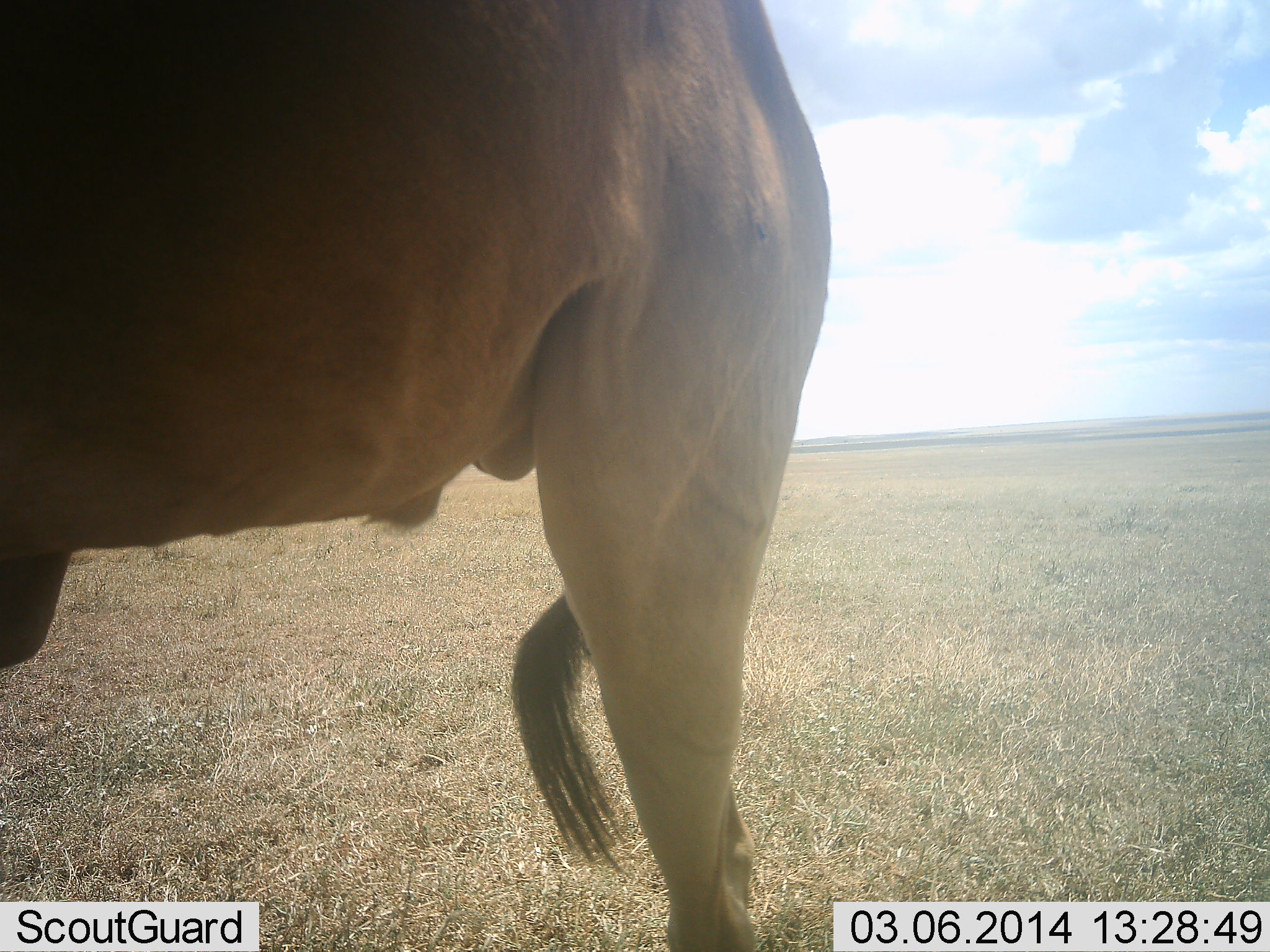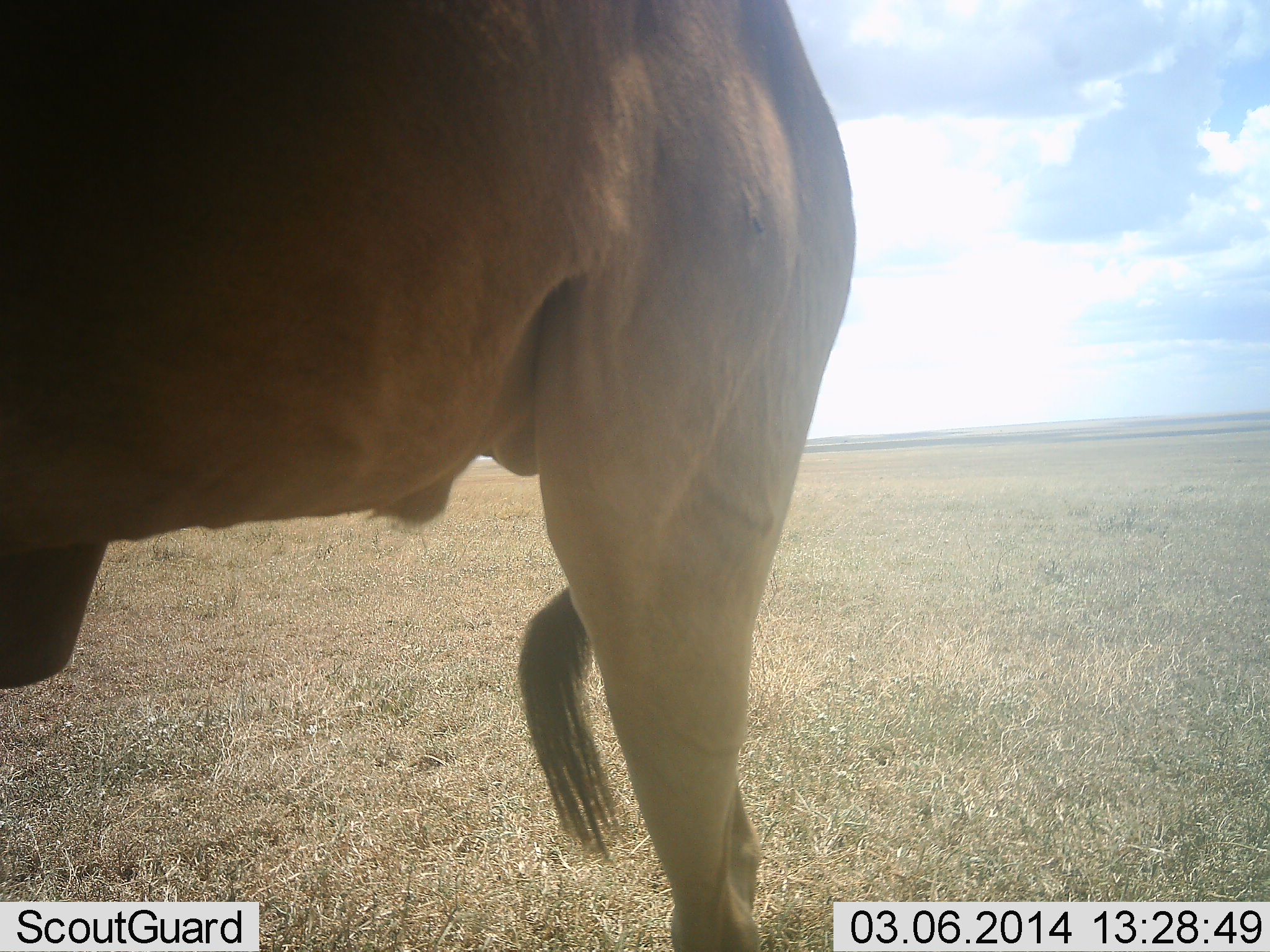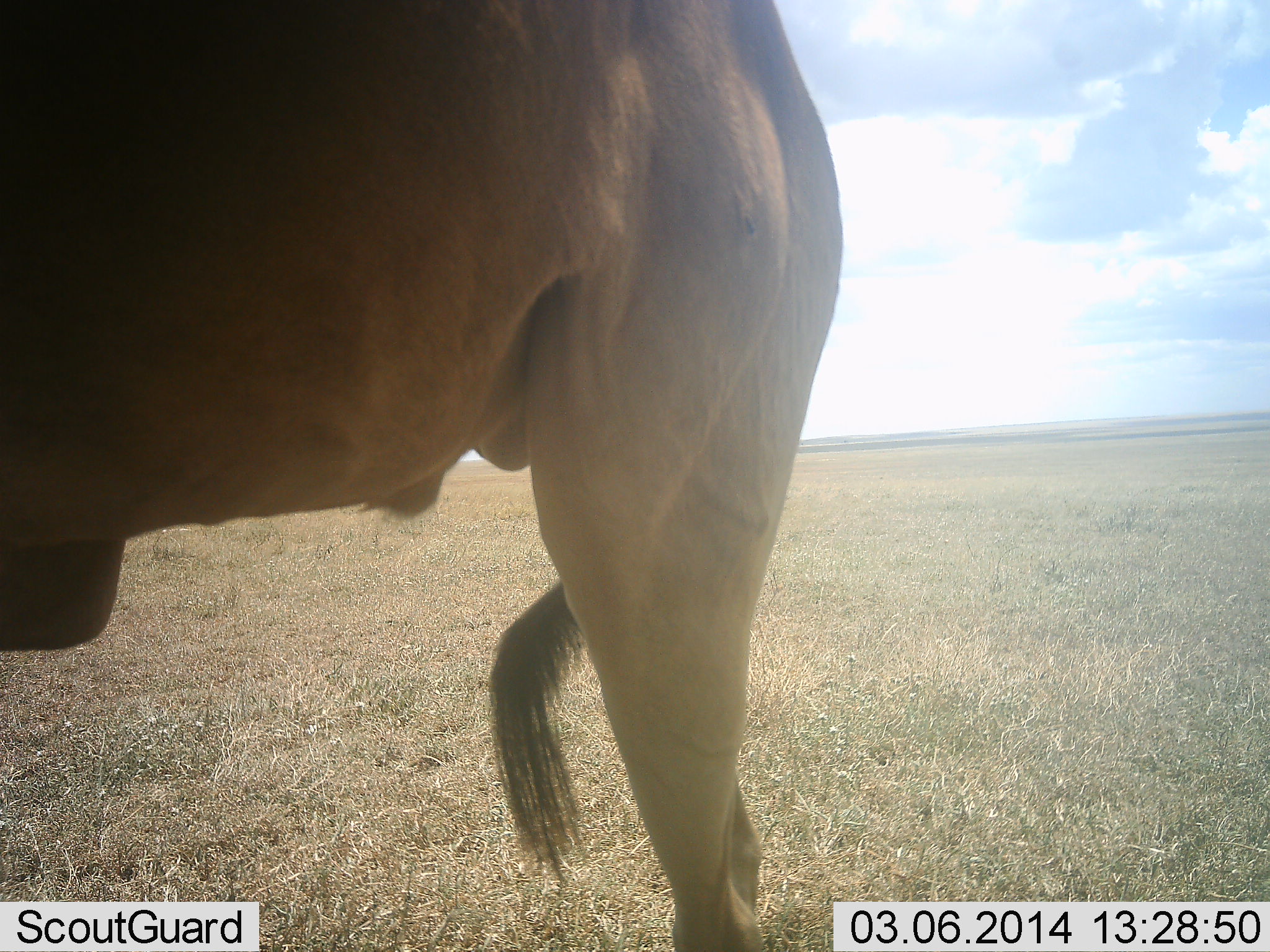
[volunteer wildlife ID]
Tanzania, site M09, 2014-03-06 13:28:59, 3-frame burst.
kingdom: Animalia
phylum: Chordata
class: Mammalia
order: Artiodactyla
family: Bovidae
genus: Alcelaphus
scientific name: Alcelaphus buselaphus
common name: hartebeest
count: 1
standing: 100%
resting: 0%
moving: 10%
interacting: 0%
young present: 10%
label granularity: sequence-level